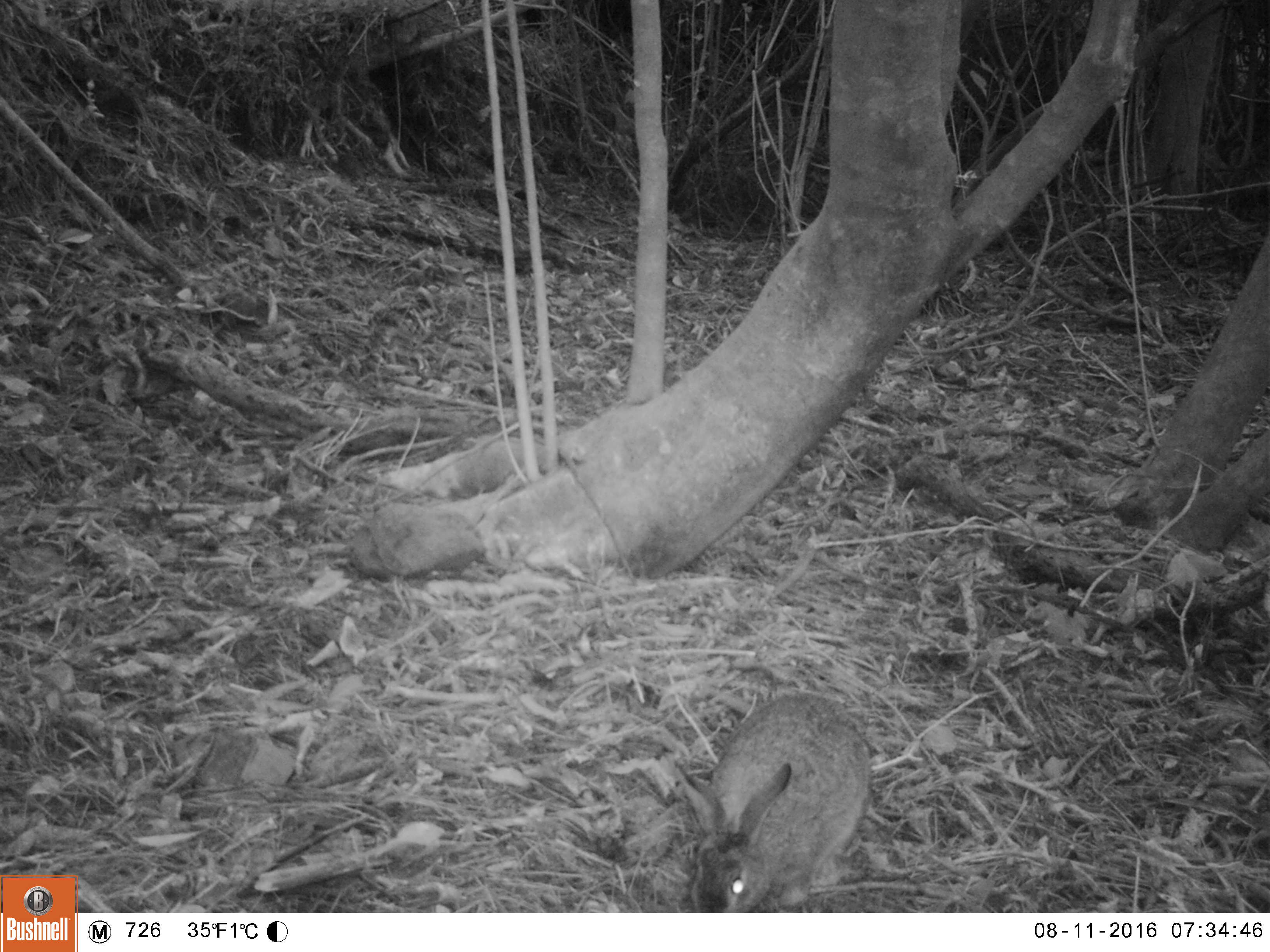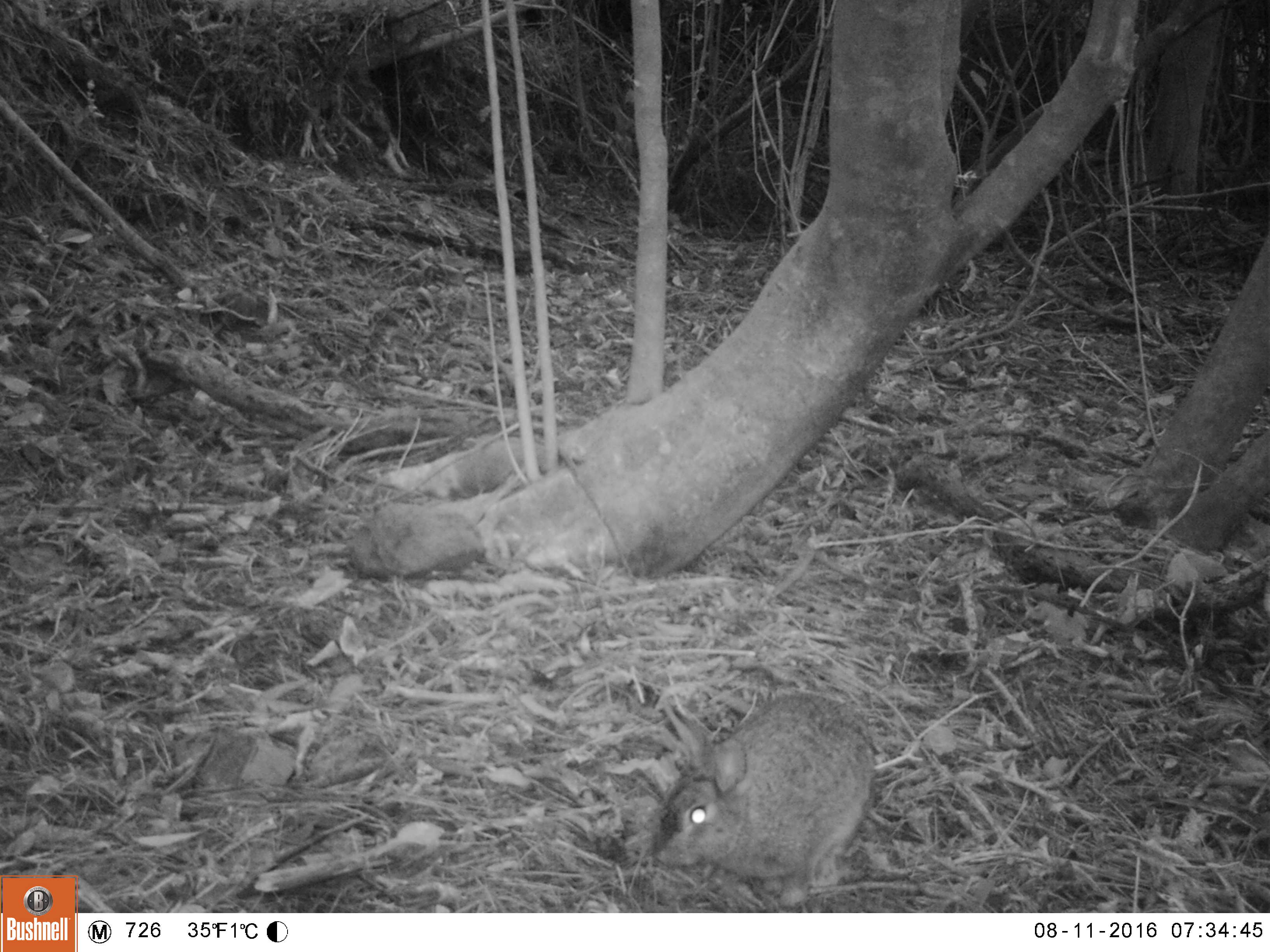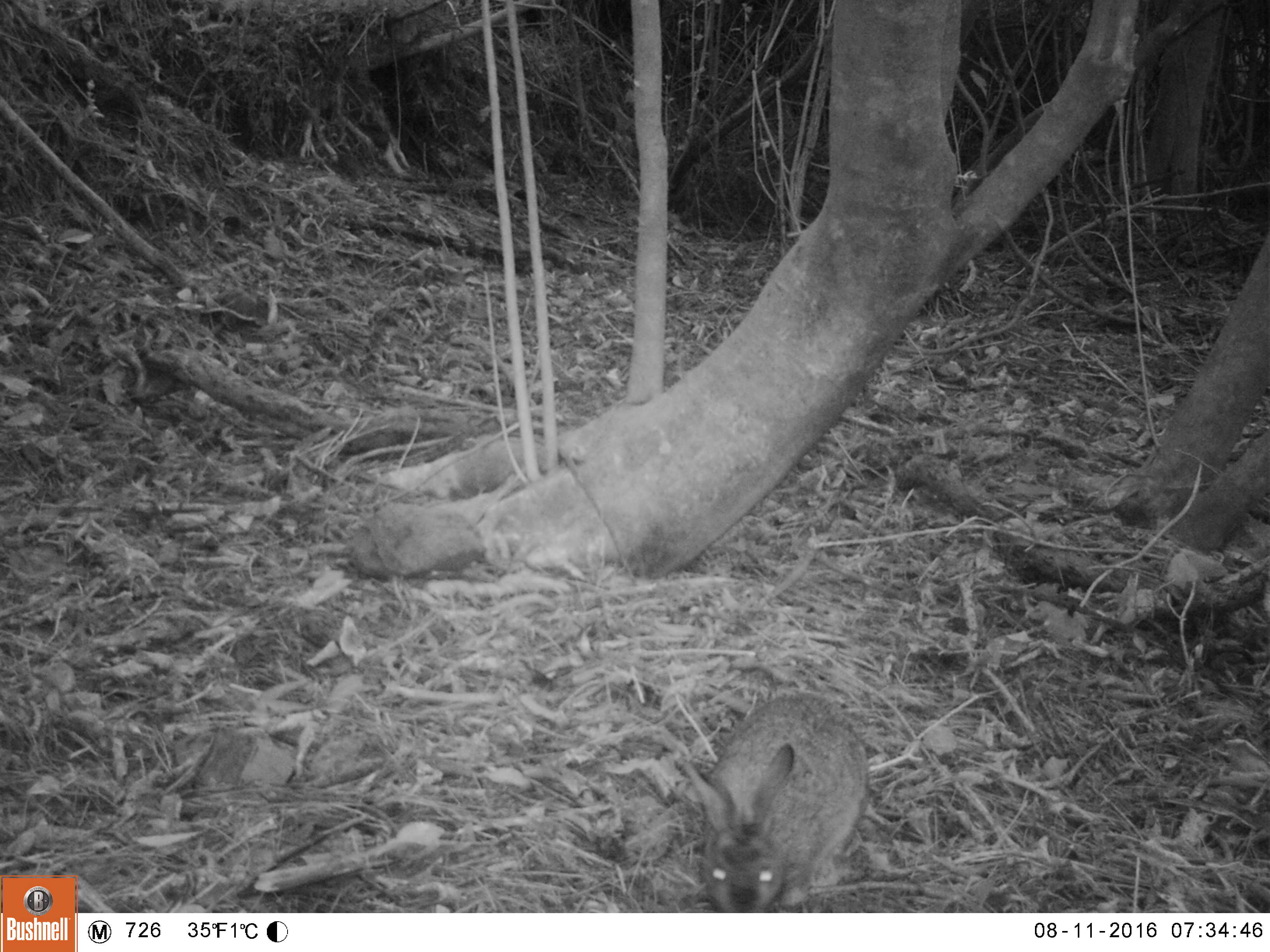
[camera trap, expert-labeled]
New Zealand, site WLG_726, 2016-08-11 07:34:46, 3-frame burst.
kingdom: Animalia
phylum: Chordata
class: Mammalia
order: Lagomorpha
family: Leporidae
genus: Oryctolagus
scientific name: Oryctolagus cuniculus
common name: european rabbit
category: rabbit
Rabbit (european rabbit) (Oryctolagus cuniculus).